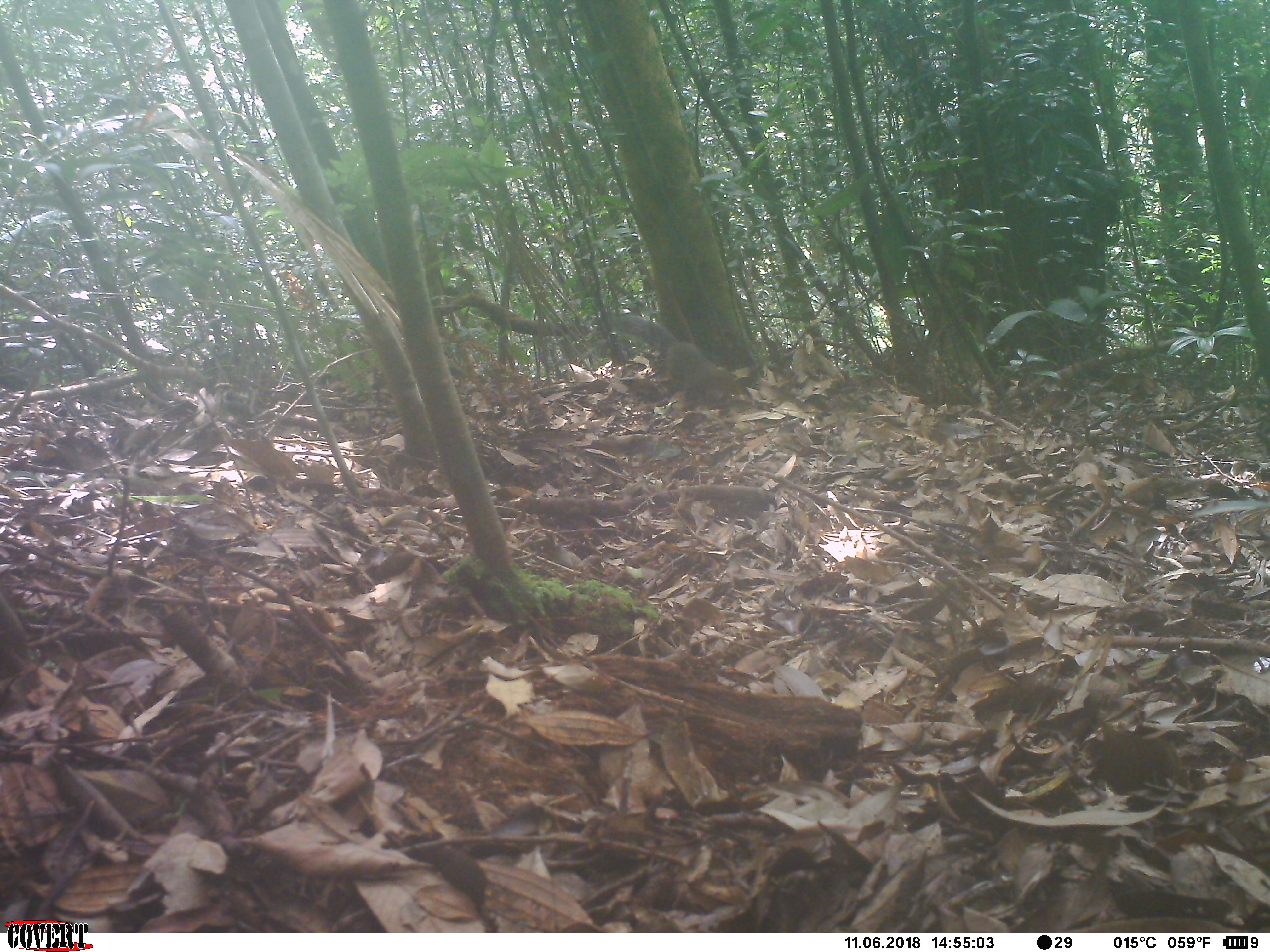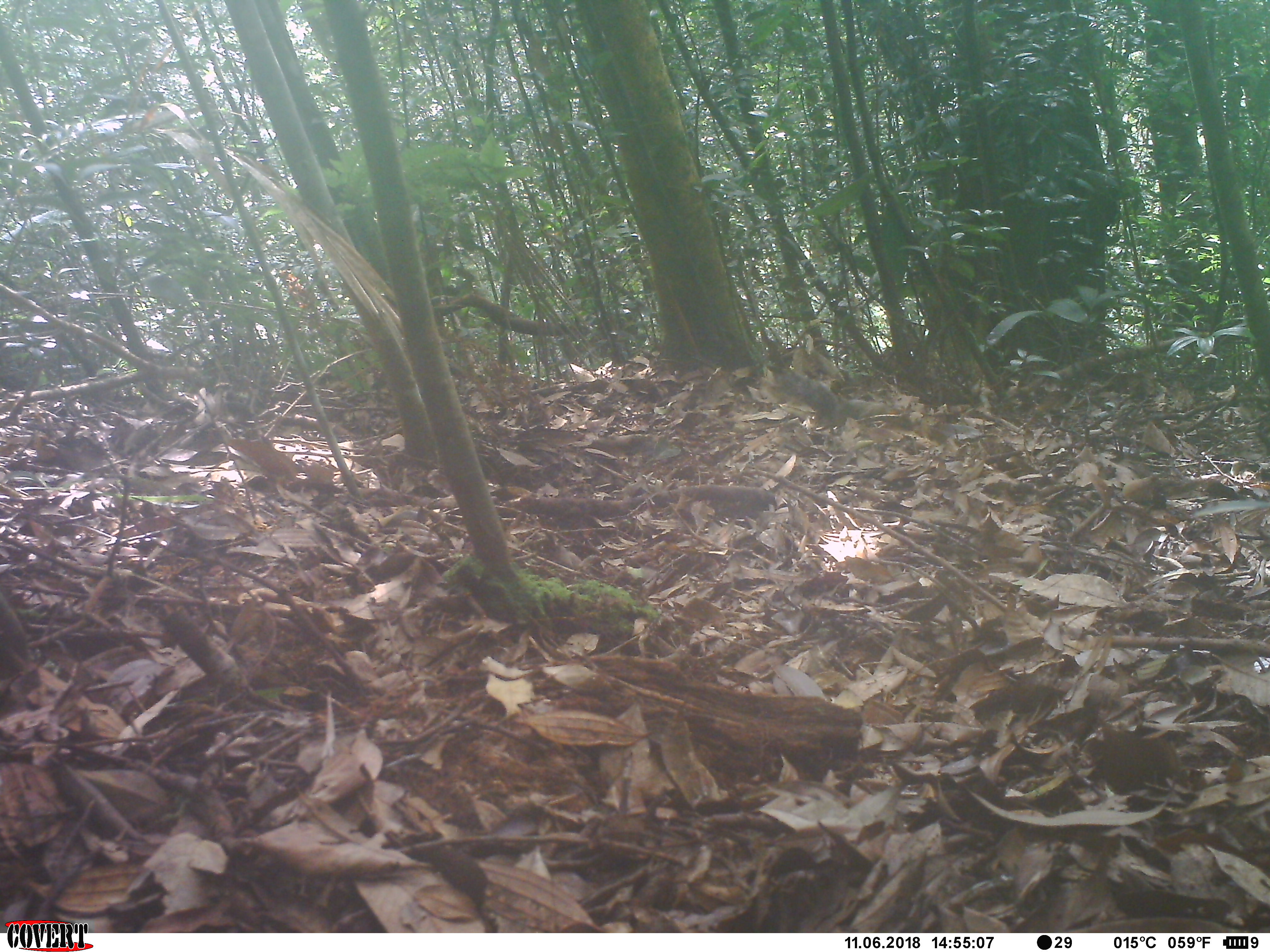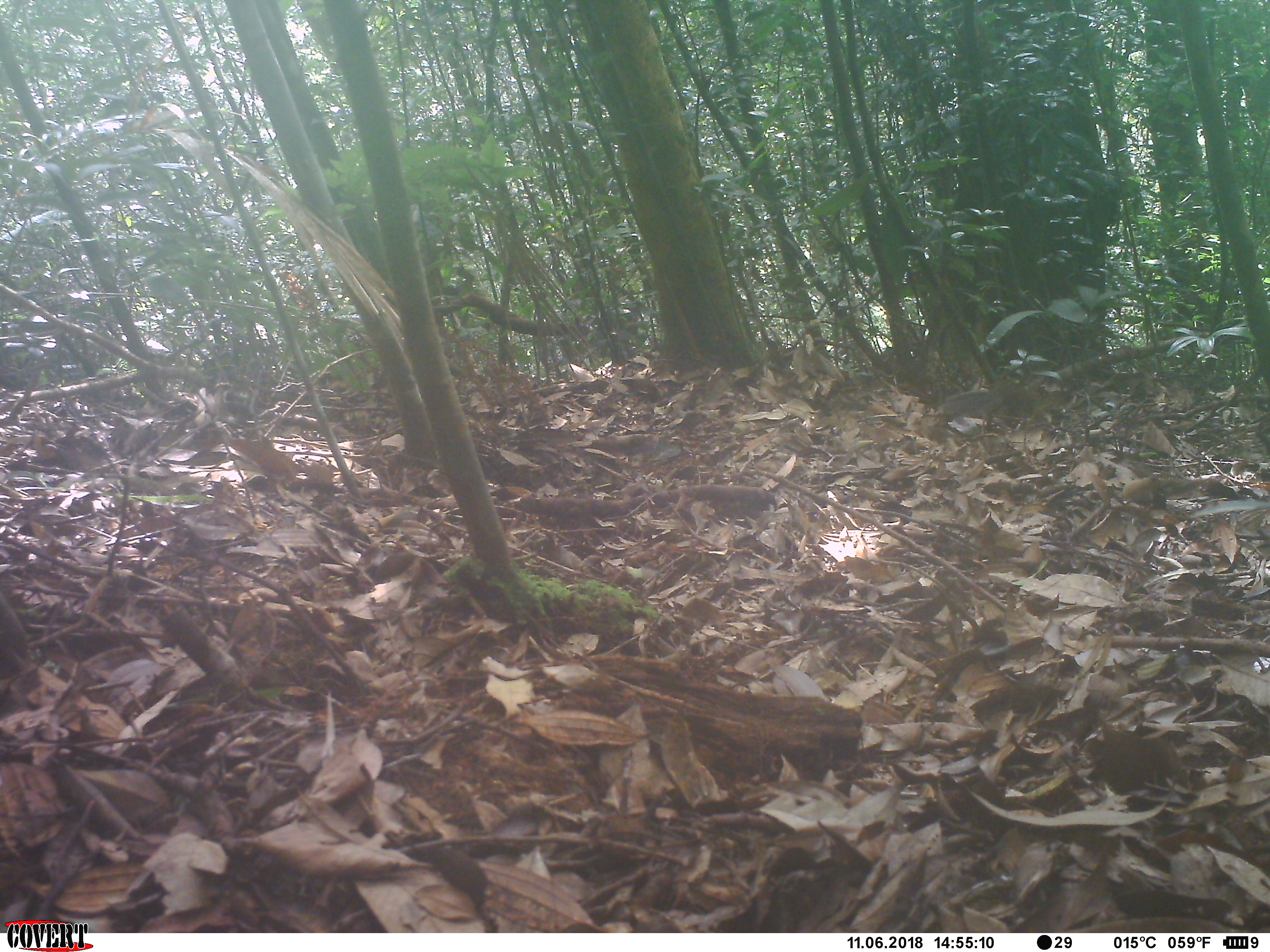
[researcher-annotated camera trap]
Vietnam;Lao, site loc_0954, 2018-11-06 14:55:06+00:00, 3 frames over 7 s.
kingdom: Animalia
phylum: Chordata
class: Mammalia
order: Rodentia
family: Sciuridae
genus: Dremomys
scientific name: Dremomys rufigenis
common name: red-cheeked squirrel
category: red cheeked squirrel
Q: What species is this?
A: Red cheeked squirrel (red-cheeked squirrel) (Dremomys rufigenis).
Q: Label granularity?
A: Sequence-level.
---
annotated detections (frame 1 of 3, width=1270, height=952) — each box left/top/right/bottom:
red cheeked squirrel: 624/315/733/403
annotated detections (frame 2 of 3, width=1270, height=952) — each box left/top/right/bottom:
red cheeked squirrel: 770/369/868/428